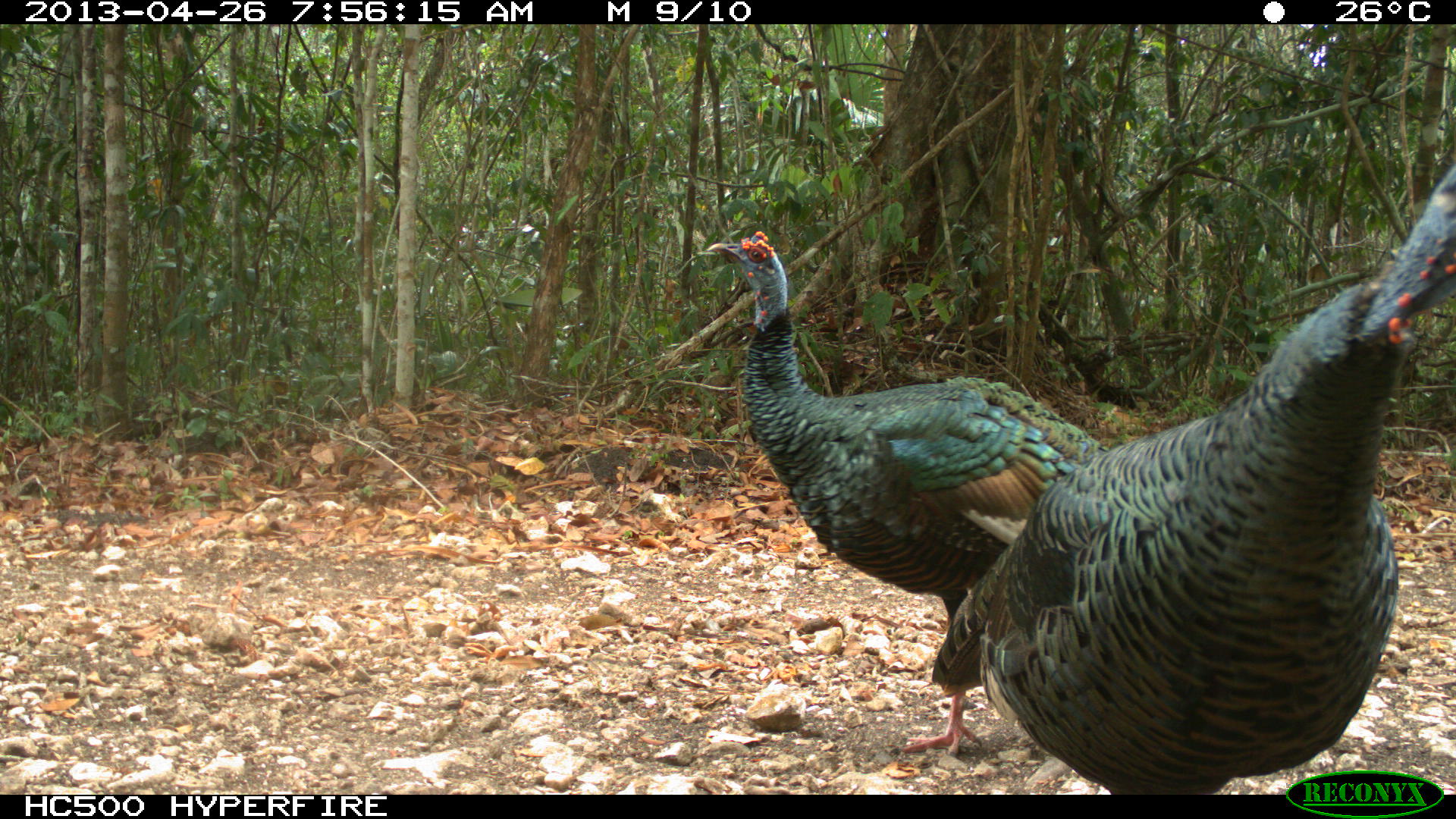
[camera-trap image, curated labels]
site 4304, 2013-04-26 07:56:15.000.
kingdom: Animalia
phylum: Chordata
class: Aves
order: Galliformes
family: Phasianidae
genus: Meleagris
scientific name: Meleagris ocellata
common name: ocellated turkey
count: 3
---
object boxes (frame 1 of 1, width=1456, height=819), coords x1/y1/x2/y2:
meleagris ocellata: 931/157/1456/794; 706/230/1151/757